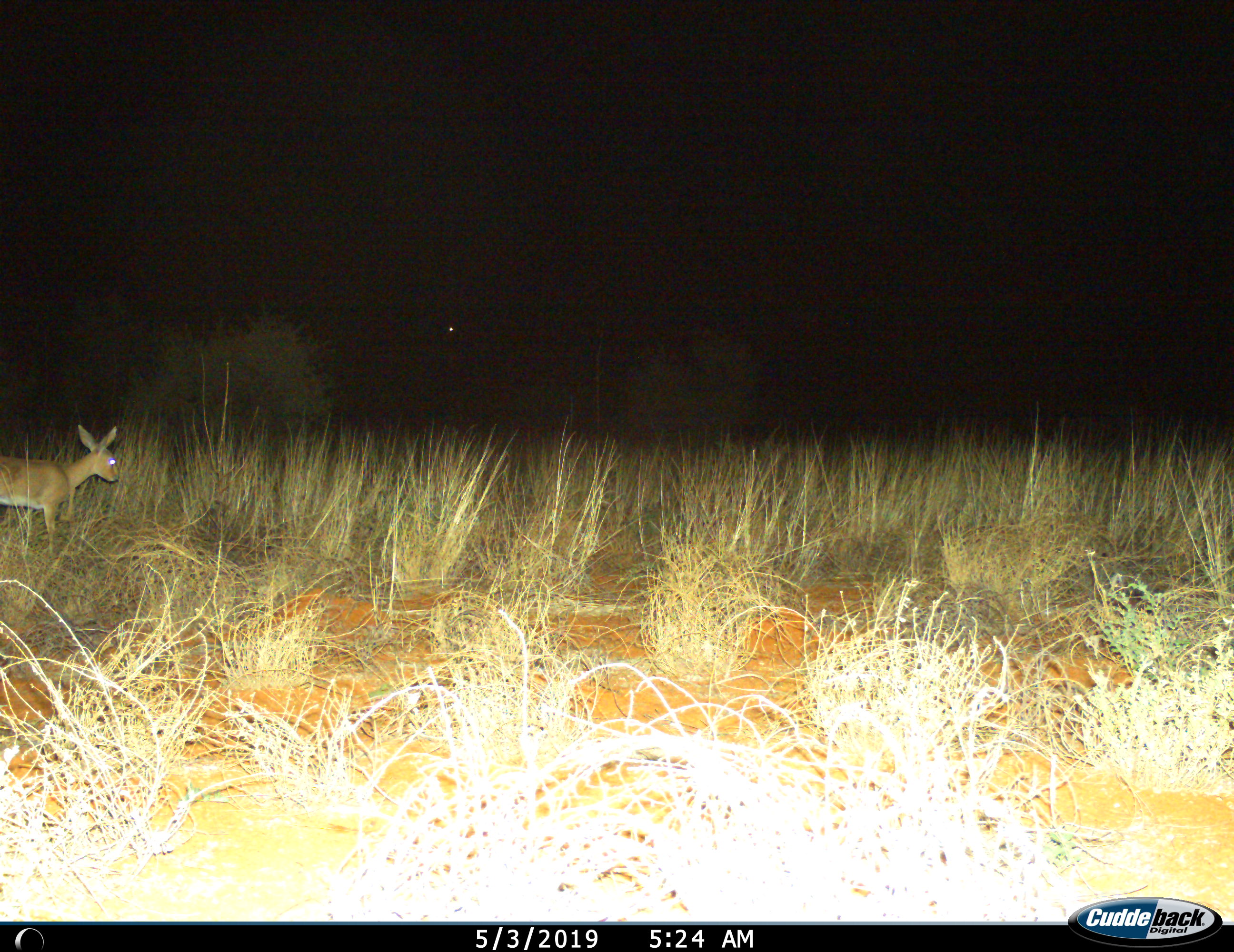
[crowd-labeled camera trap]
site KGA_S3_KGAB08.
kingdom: Animalia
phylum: Chordata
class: Mammalia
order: Artiodactyla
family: Bovidae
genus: Raphicerus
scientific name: Raphicerus campestris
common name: steenbok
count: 1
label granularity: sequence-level